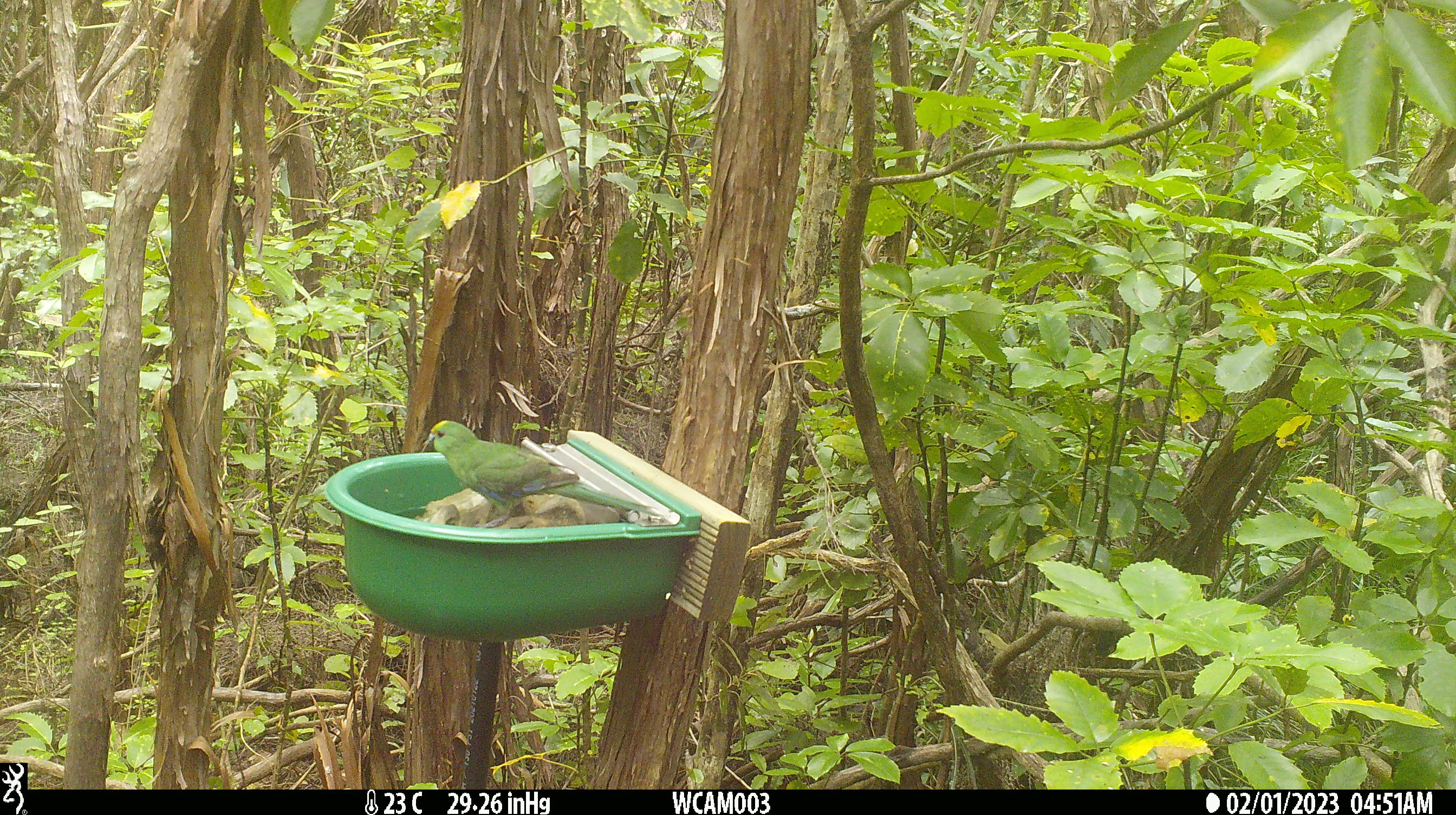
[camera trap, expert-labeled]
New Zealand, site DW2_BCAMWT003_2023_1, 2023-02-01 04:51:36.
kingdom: Animalia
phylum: Chordata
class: Aves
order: Psittaciformes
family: Psittaculidae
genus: Cyanoramphus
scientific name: Cyanoramphus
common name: parakeet